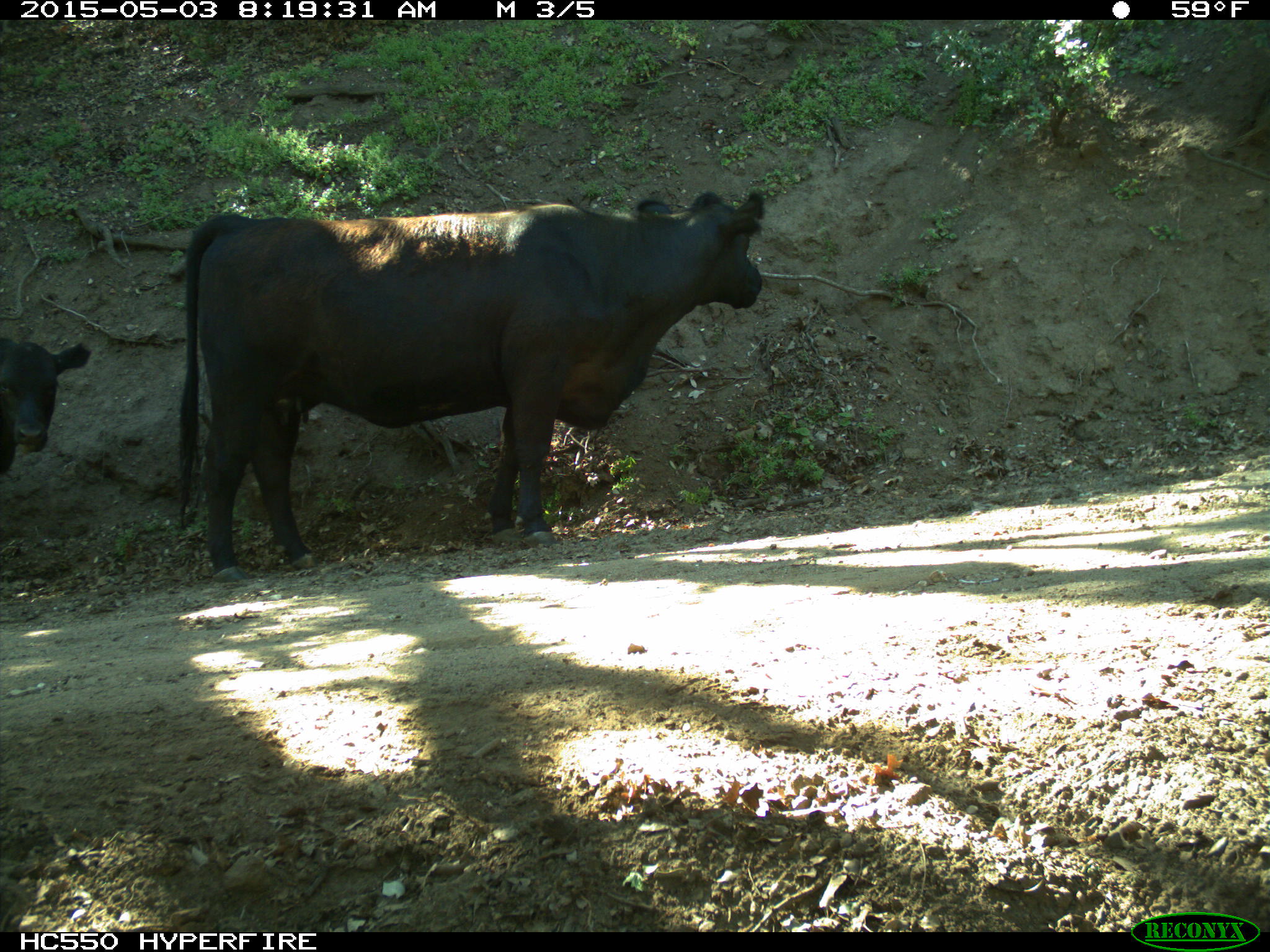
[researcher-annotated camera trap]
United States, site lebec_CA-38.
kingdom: Animalia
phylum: Chordata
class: Mammalia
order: Artiodactyla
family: Bovidae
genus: Bos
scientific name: Bos taurus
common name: domestic cow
Bos taurus (domestic cow).